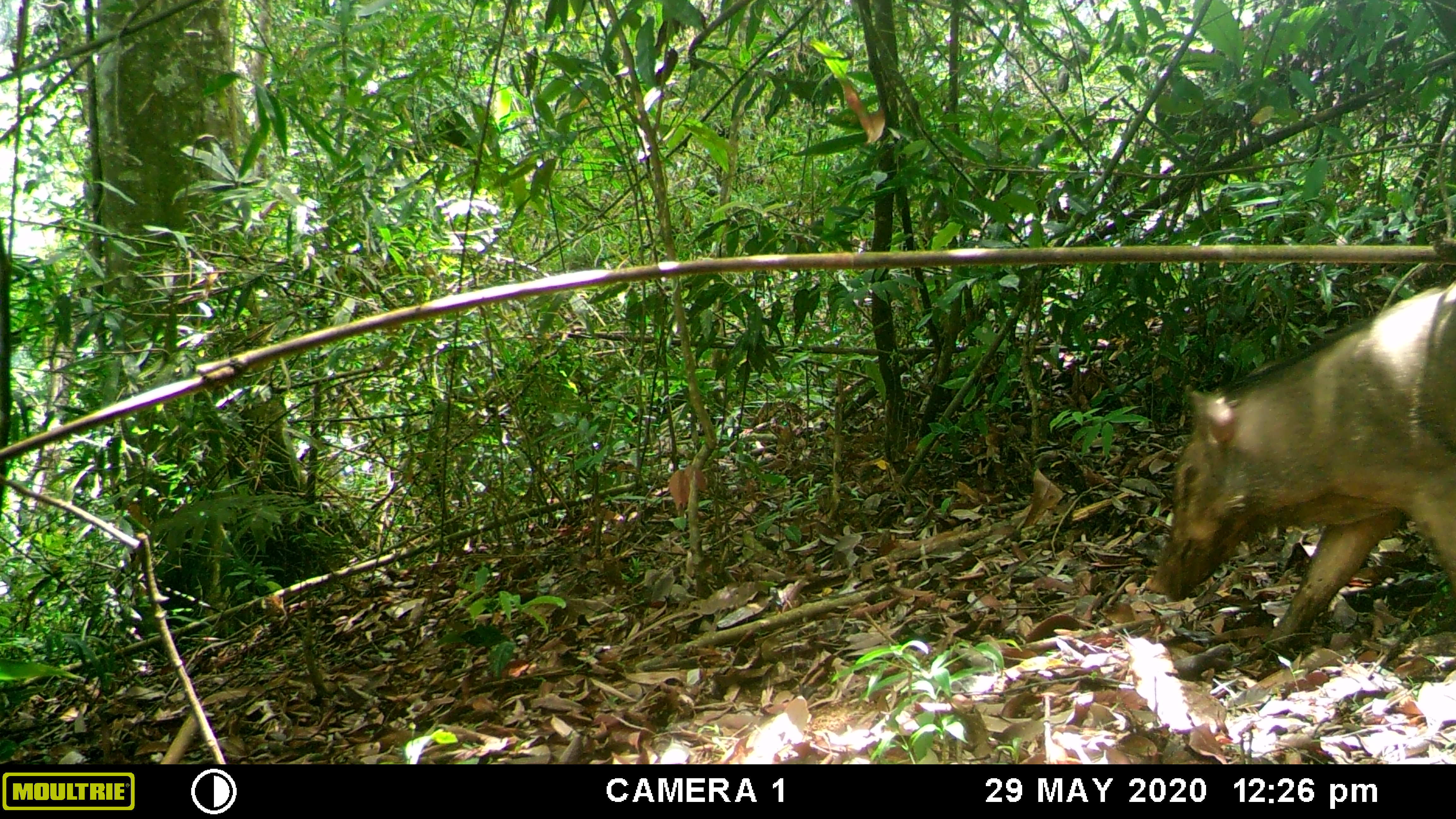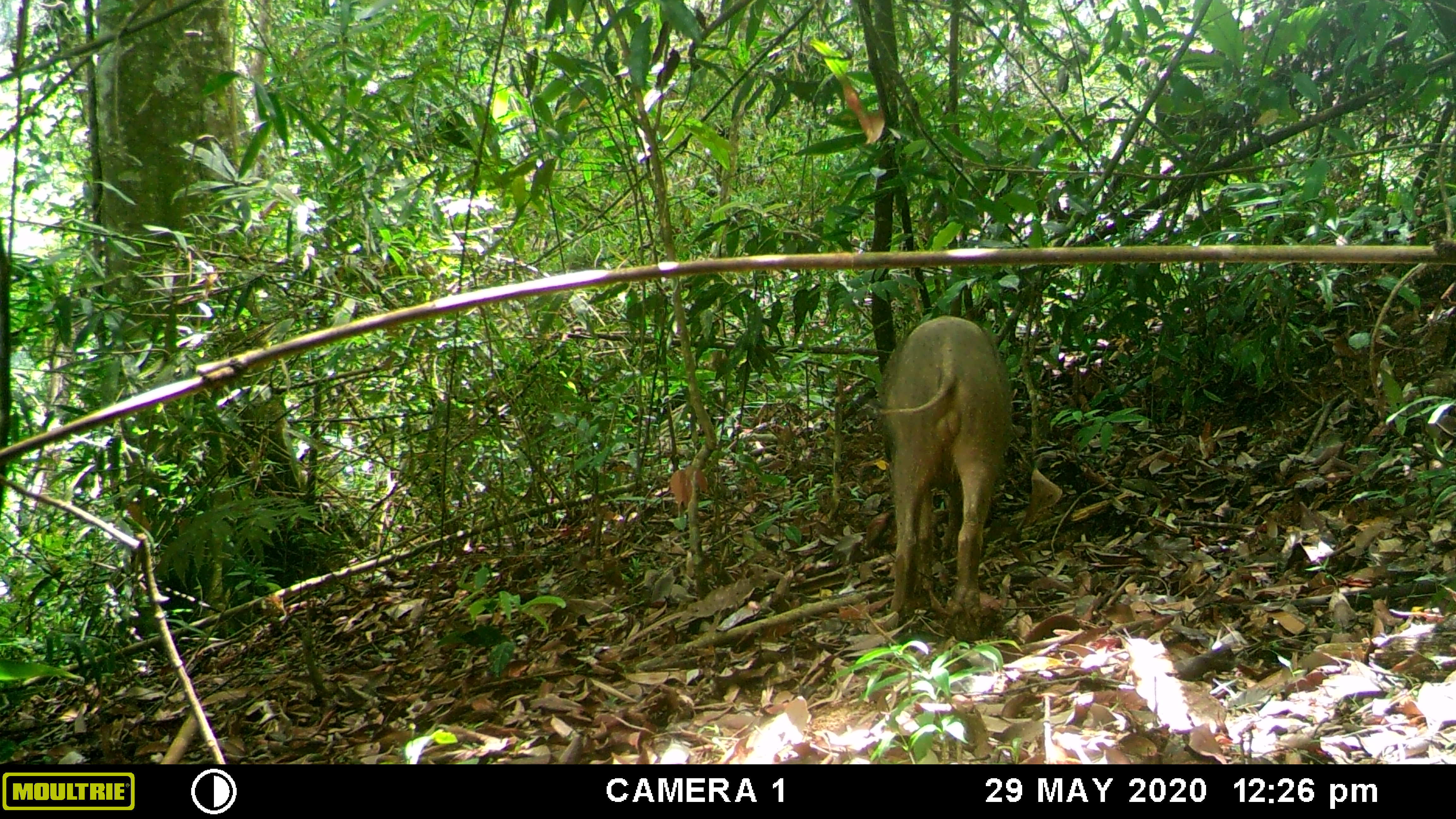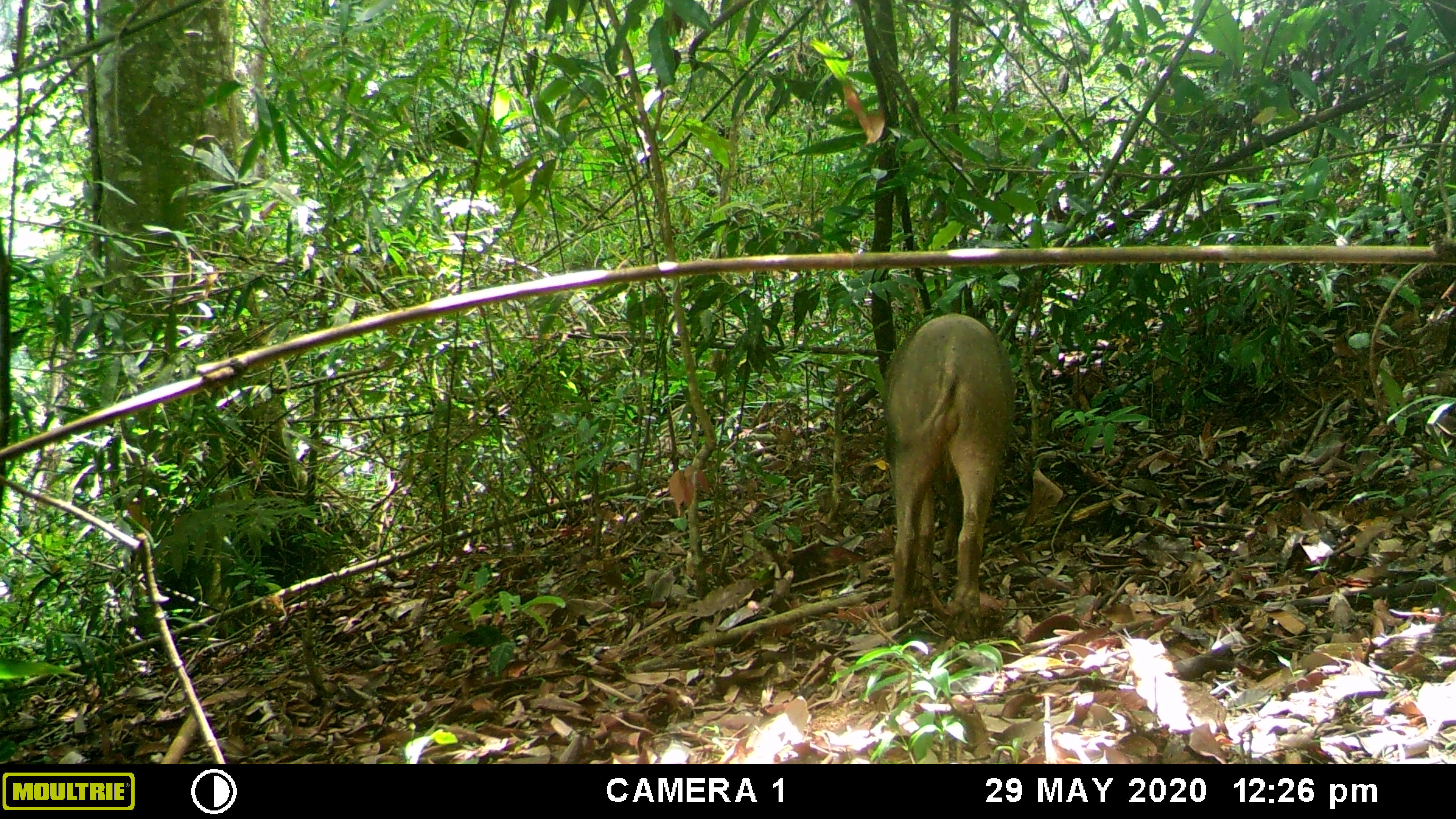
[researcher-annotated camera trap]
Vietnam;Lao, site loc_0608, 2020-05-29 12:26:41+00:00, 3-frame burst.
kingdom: Animalia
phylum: Chordata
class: Mammalia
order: Artiodactyla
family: Suidae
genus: Sus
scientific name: Sus scrofa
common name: eurasian wild pig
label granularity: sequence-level